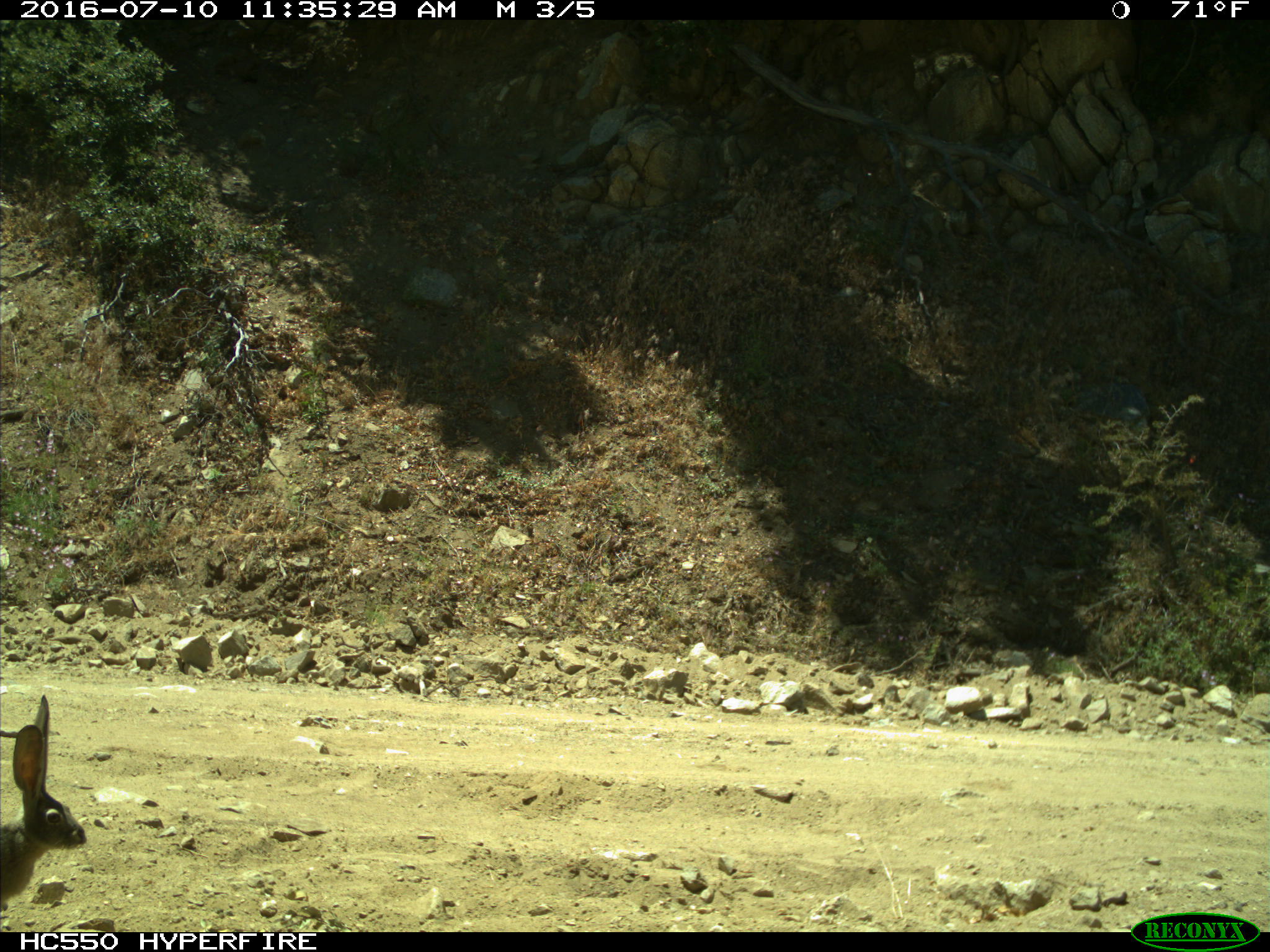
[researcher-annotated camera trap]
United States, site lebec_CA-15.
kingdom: Animalia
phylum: Chordata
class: Mammalia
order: Lagomorpha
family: Leporidae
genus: Lepus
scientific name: Lepus californicus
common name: black-tailed jackrabbit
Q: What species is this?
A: Lepus californicus (black-tailed jackrabbit).